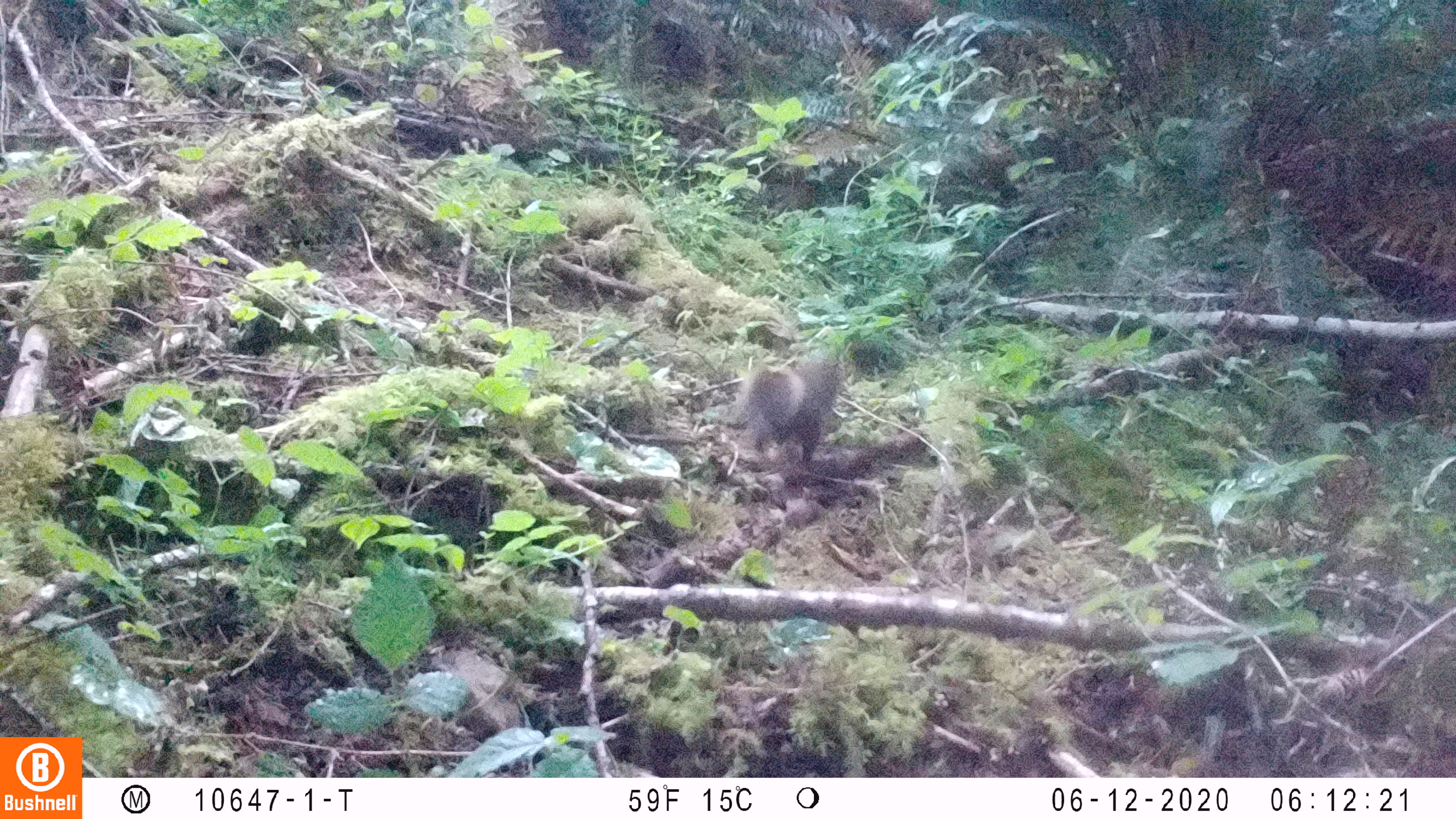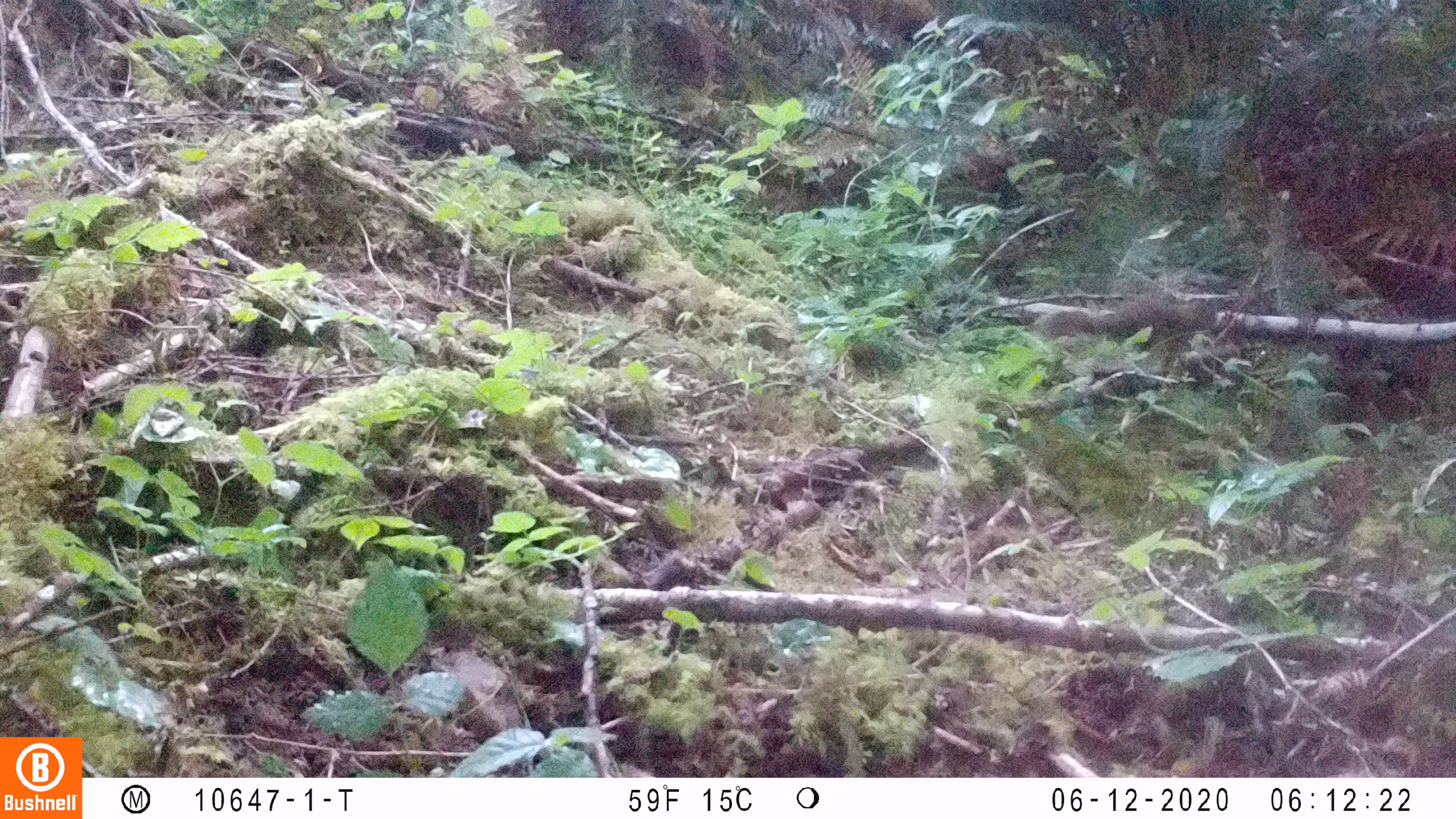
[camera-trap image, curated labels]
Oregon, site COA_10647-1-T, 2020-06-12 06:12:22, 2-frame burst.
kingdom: Animalia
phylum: Chordata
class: Mammalia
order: Rodentia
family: Sciuridae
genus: Tamiasciurus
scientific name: Tamiasciurus douglasii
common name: douglas squirrel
Douglas squirrel (Tamiasciurus douglasii).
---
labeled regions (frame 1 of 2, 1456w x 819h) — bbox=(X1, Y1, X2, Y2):
douglas squirrel: bbox=(724, 349, 841, 474)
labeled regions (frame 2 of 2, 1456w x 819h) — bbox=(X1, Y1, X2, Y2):
douglas squirrel: bbox=(1032, 290, 1218, 355)